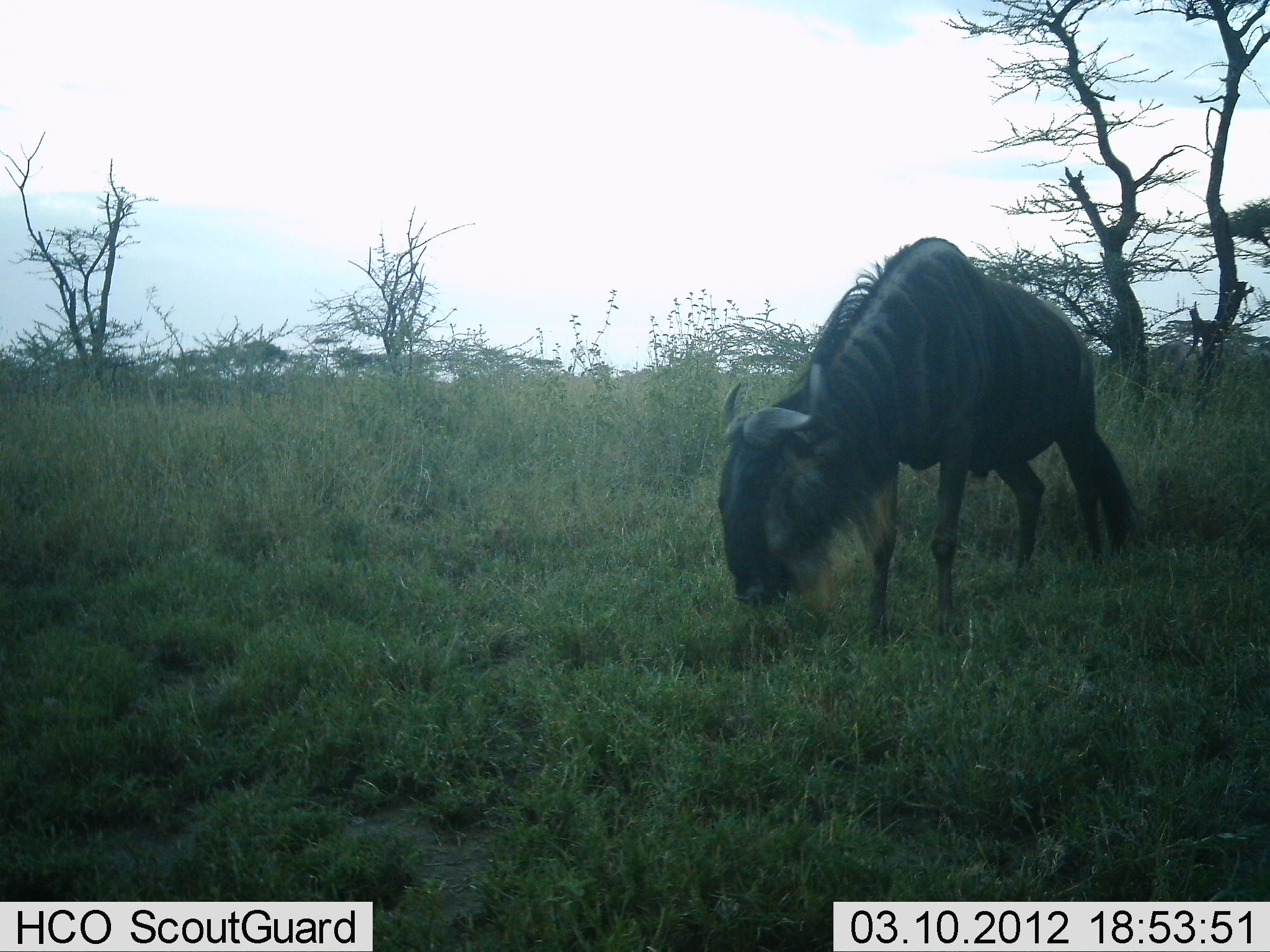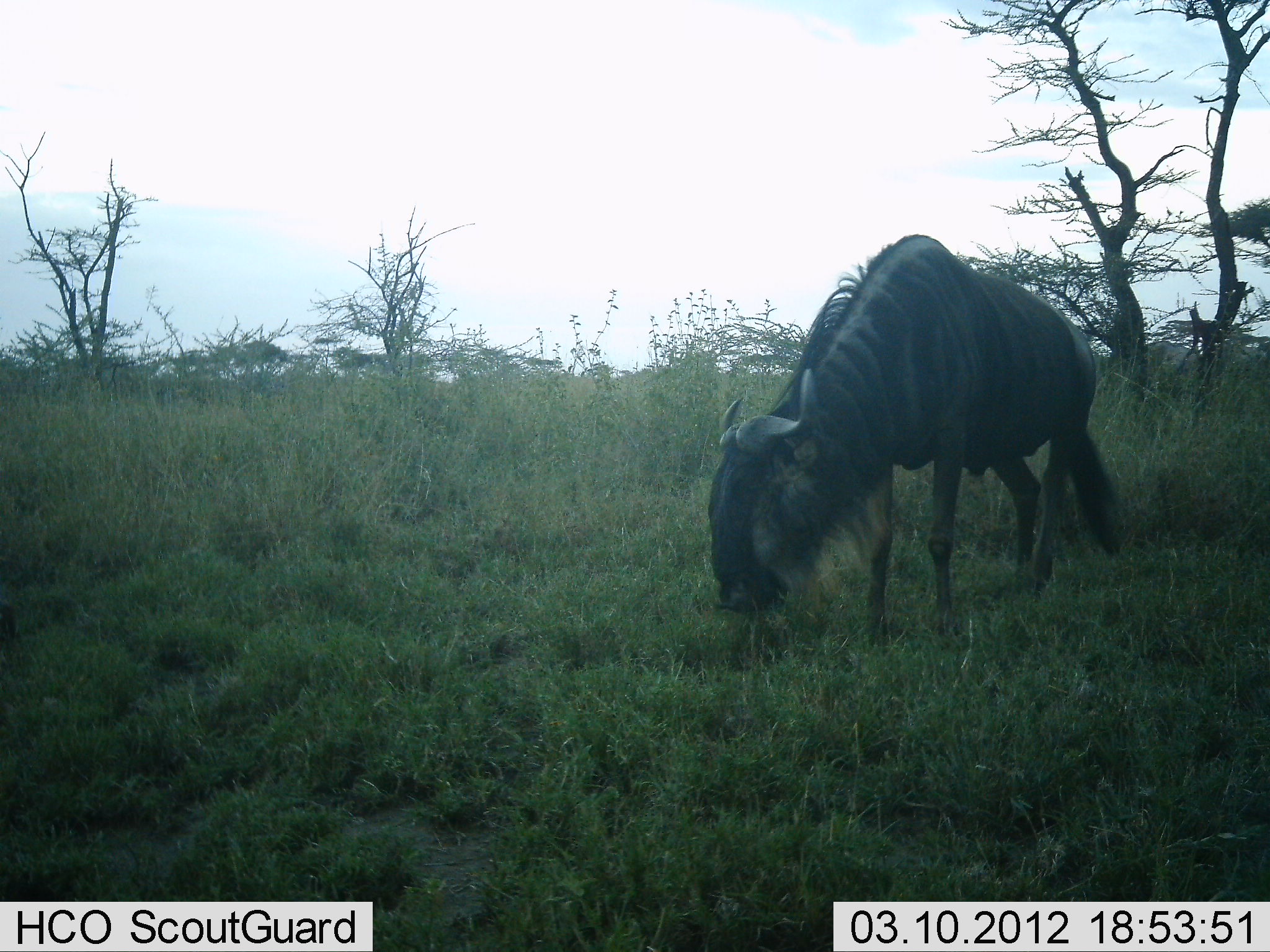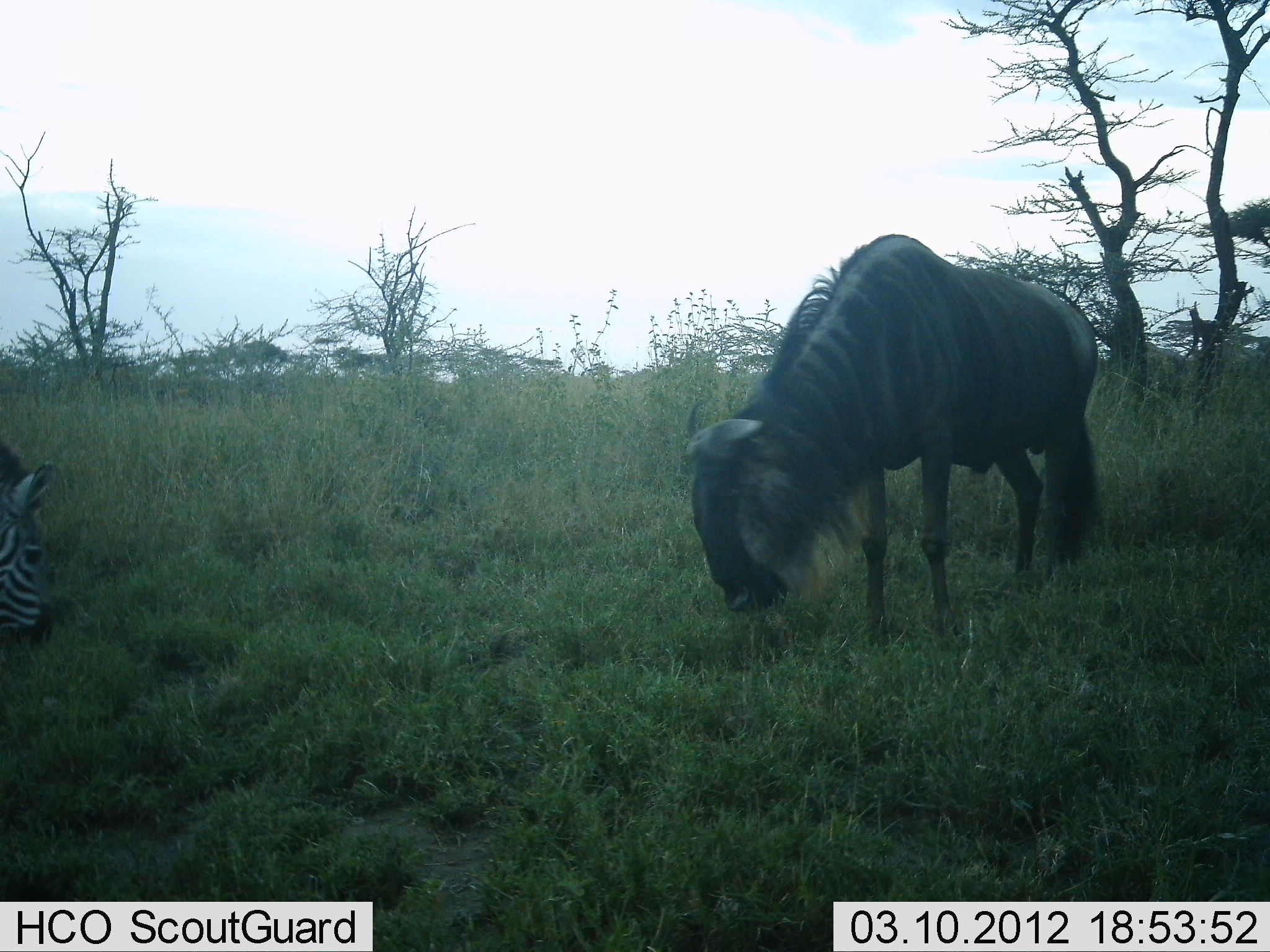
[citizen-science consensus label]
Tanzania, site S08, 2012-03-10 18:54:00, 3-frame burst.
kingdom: Animalia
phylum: Chordata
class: Mammalia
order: Artiodactyla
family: Bovidae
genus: Connochaetes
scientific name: Connochaetes taurinus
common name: blue wildebeest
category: wildebeest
Wildebeest (blue wildebeest) (Connochaetes taurinus), count 1. Behavior (volunteer vote fractions): standing 12%, resting 0%, moving 16%, interacting 0%. Young present (vote fraction): 0%. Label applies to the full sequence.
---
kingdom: Animalia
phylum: Chordata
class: Mammalia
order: Perissodactyla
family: Equidae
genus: Equus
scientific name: Equus quagga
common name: plains zebra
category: zebra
Zebra (plains zebra) (Equus quagga), count 1. Behavior (volunteer vote fractions): standing 7%, resting 0%, moving 36%, interacting 0%. Young present (vote fraction): 0%. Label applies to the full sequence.